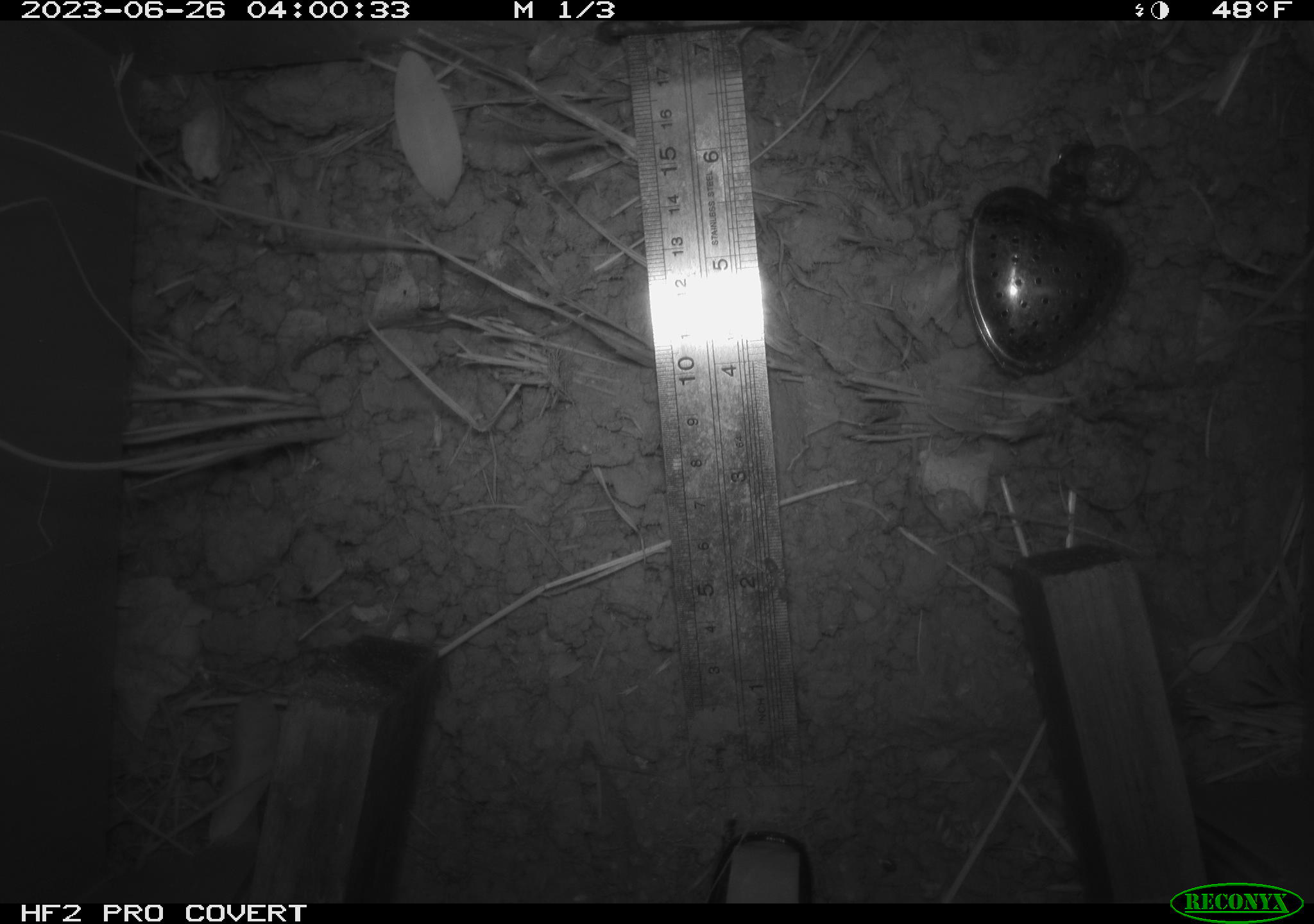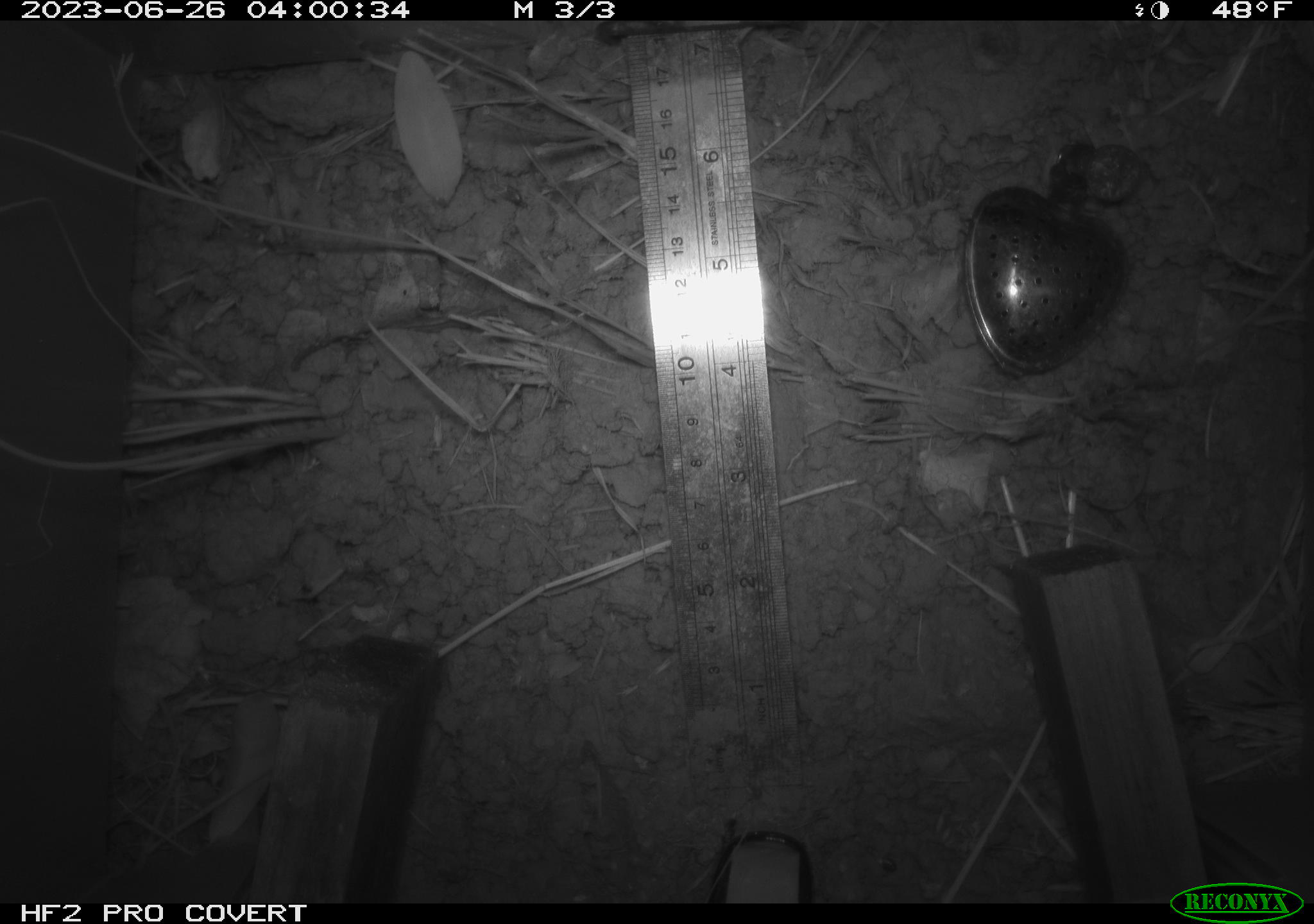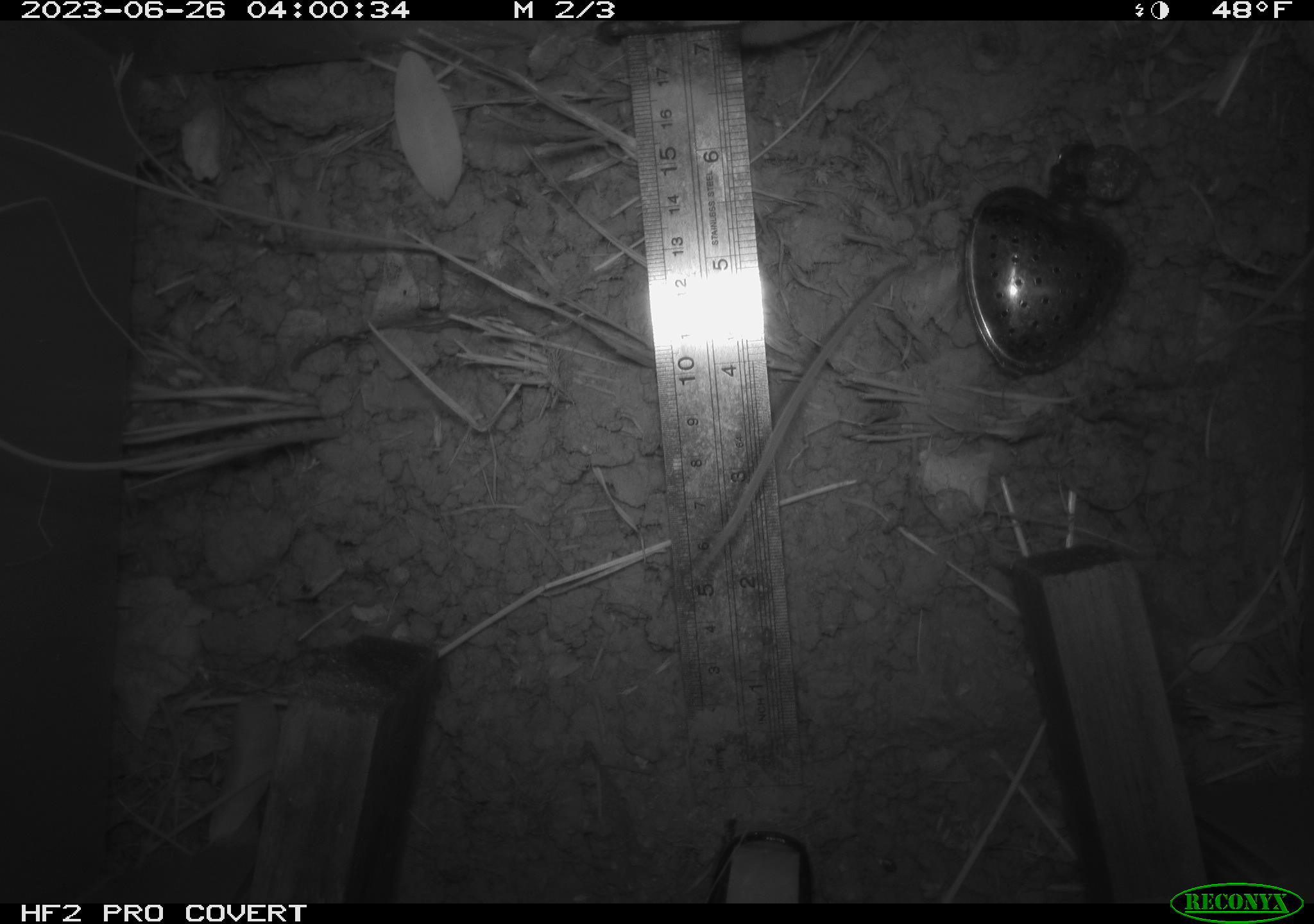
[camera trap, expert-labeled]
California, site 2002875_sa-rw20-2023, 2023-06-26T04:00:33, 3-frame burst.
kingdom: Animalia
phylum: Chordata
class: Mammalia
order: Rodentia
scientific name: Rodentia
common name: rodent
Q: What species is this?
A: Rodent (Rodentia).